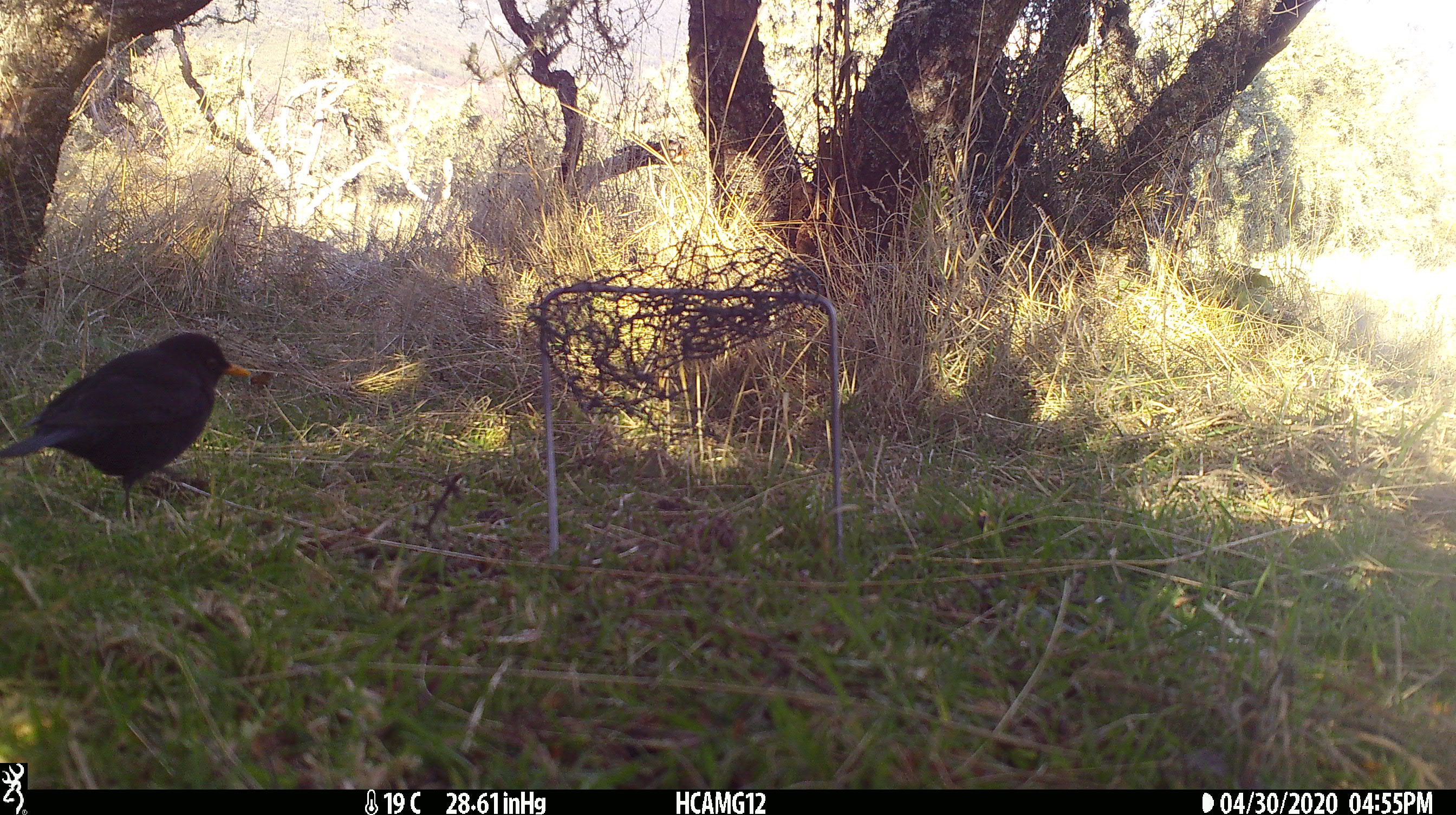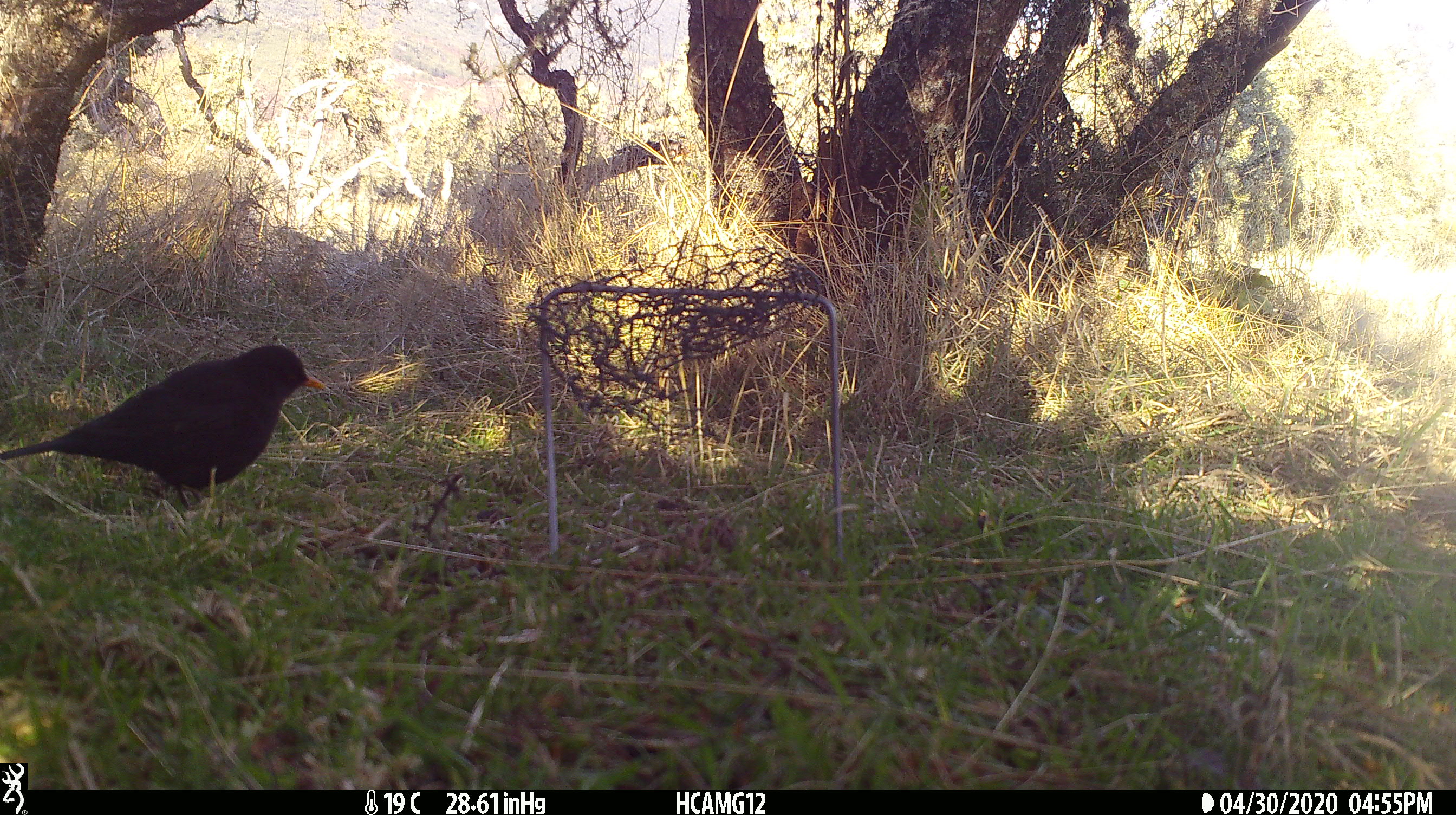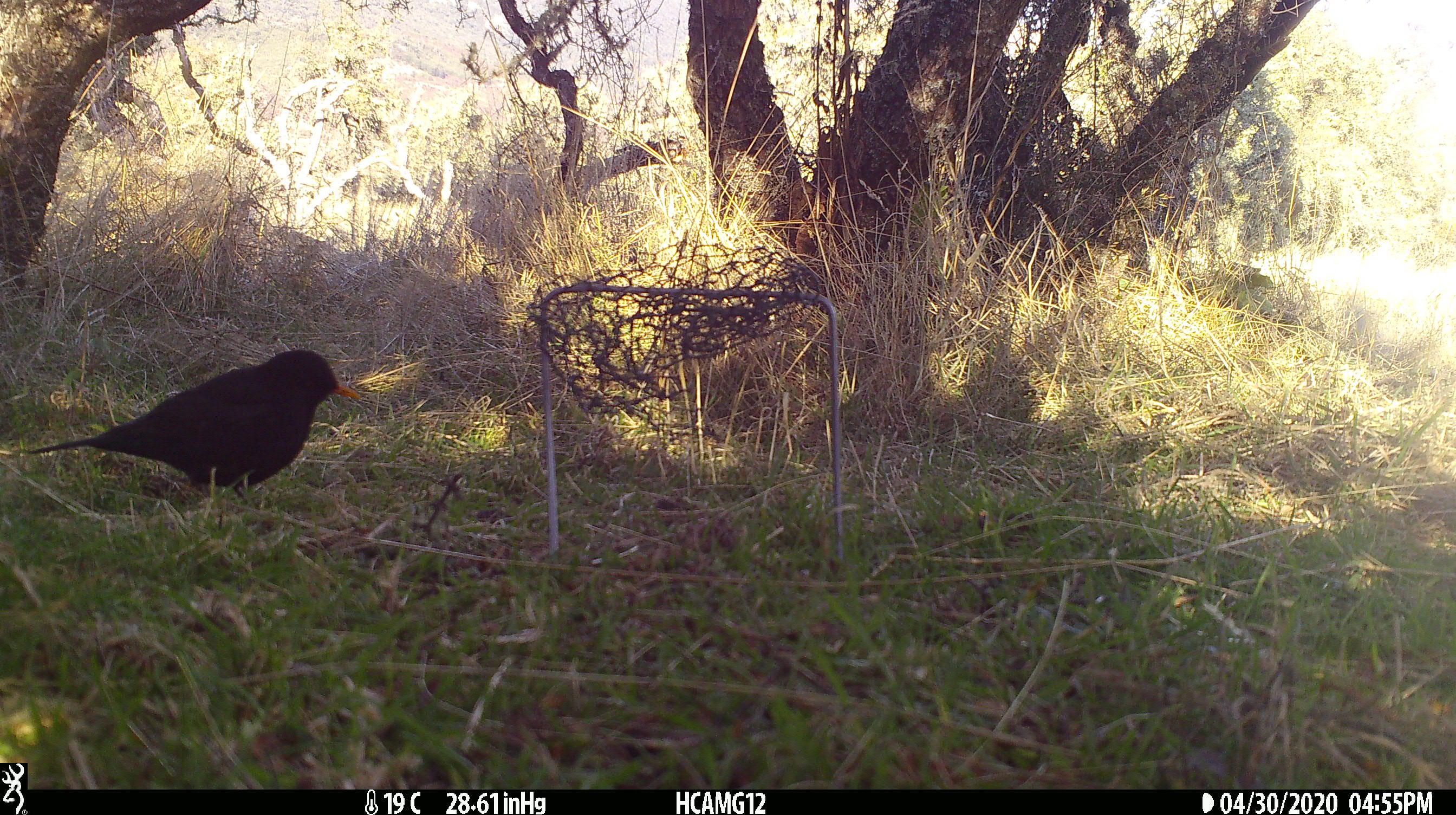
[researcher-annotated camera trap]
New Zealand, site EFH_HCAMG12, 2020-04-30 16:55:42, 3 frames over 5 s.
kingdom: Animalia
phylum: Chordata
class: Aves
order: Passeriformes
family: Turdidae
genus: Turdus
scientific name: Turdus merula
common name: eurasian blackbird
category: blackbird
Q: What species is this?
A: Blackbird (eurasian blackbird) (Turdus merula).